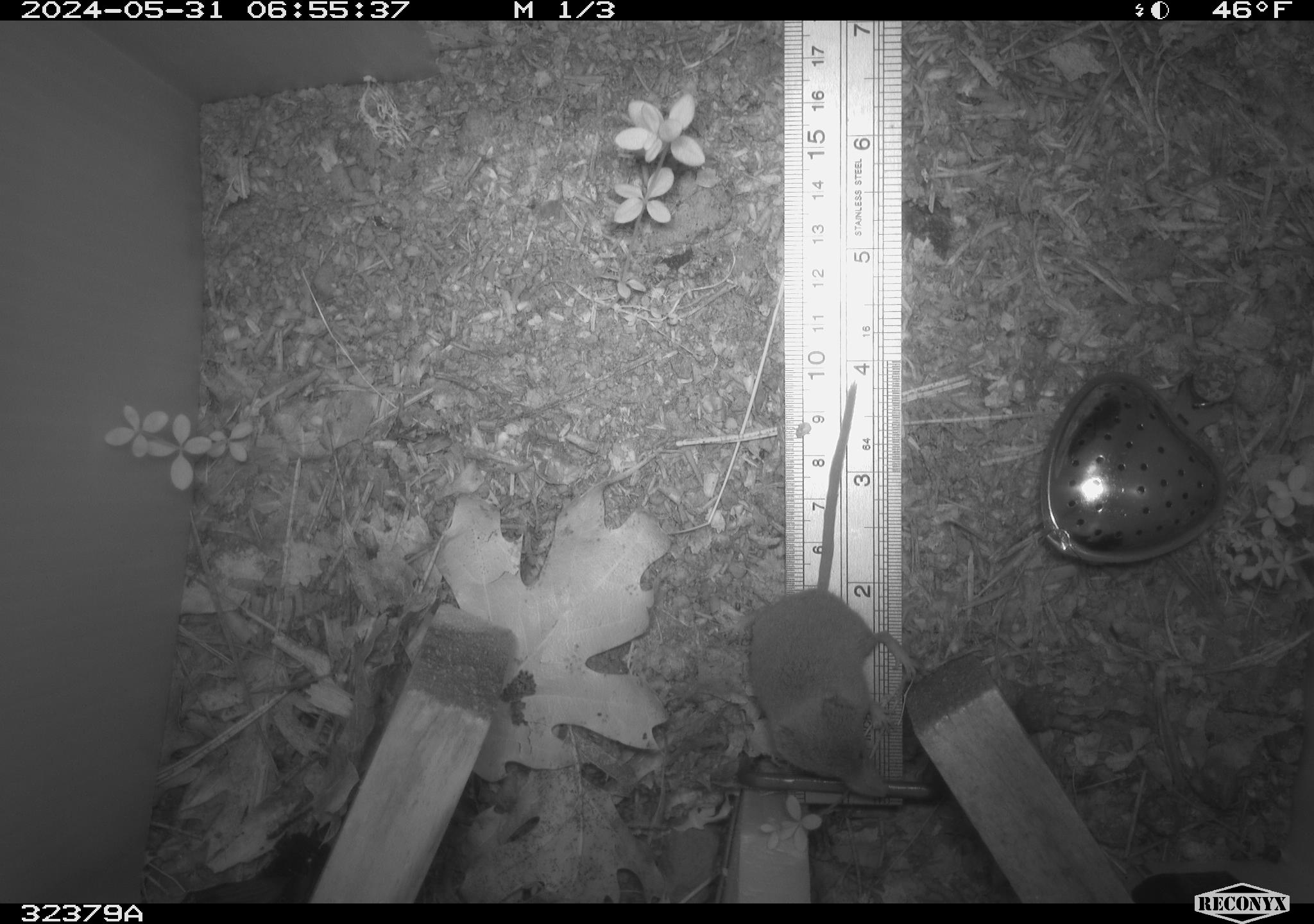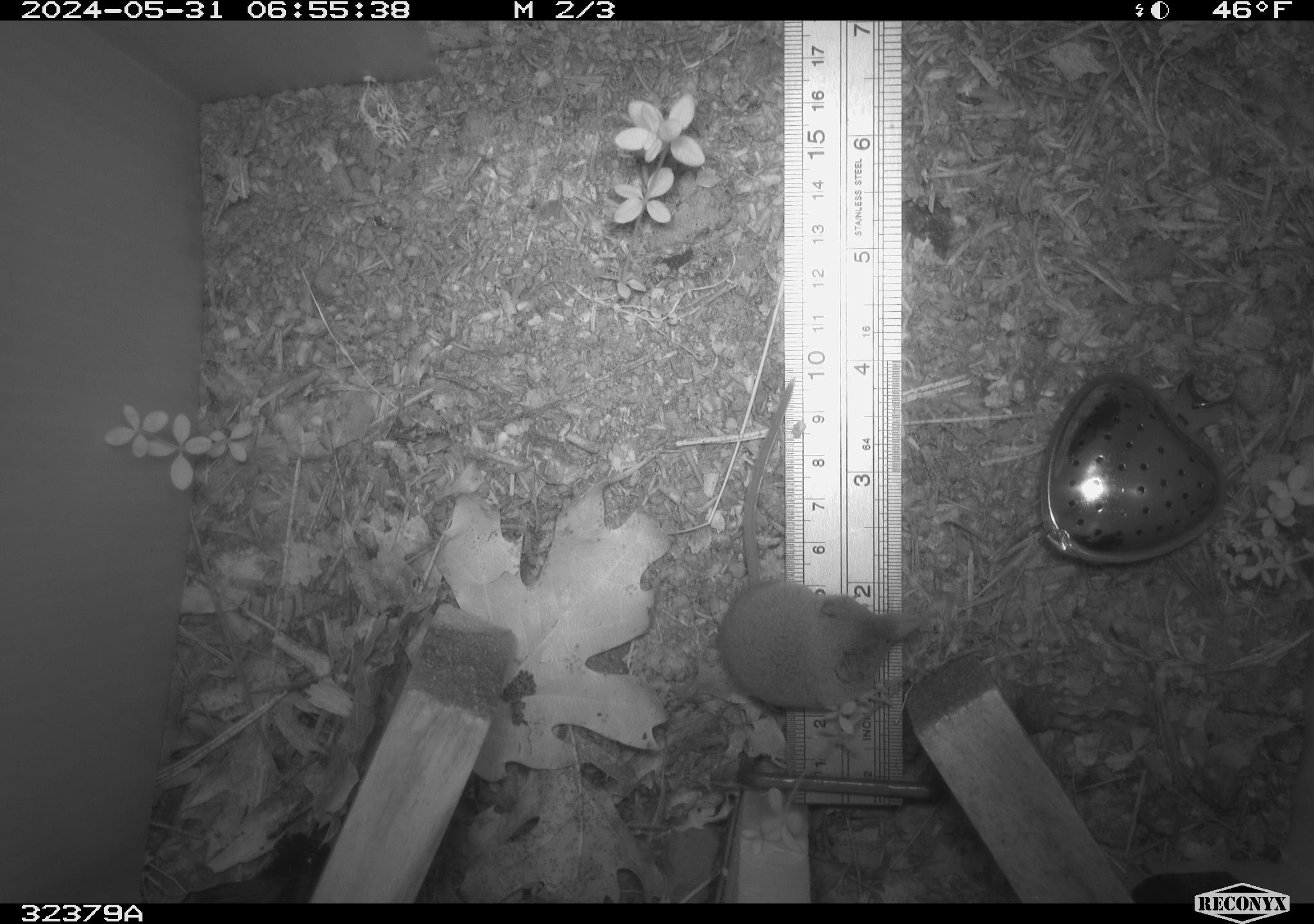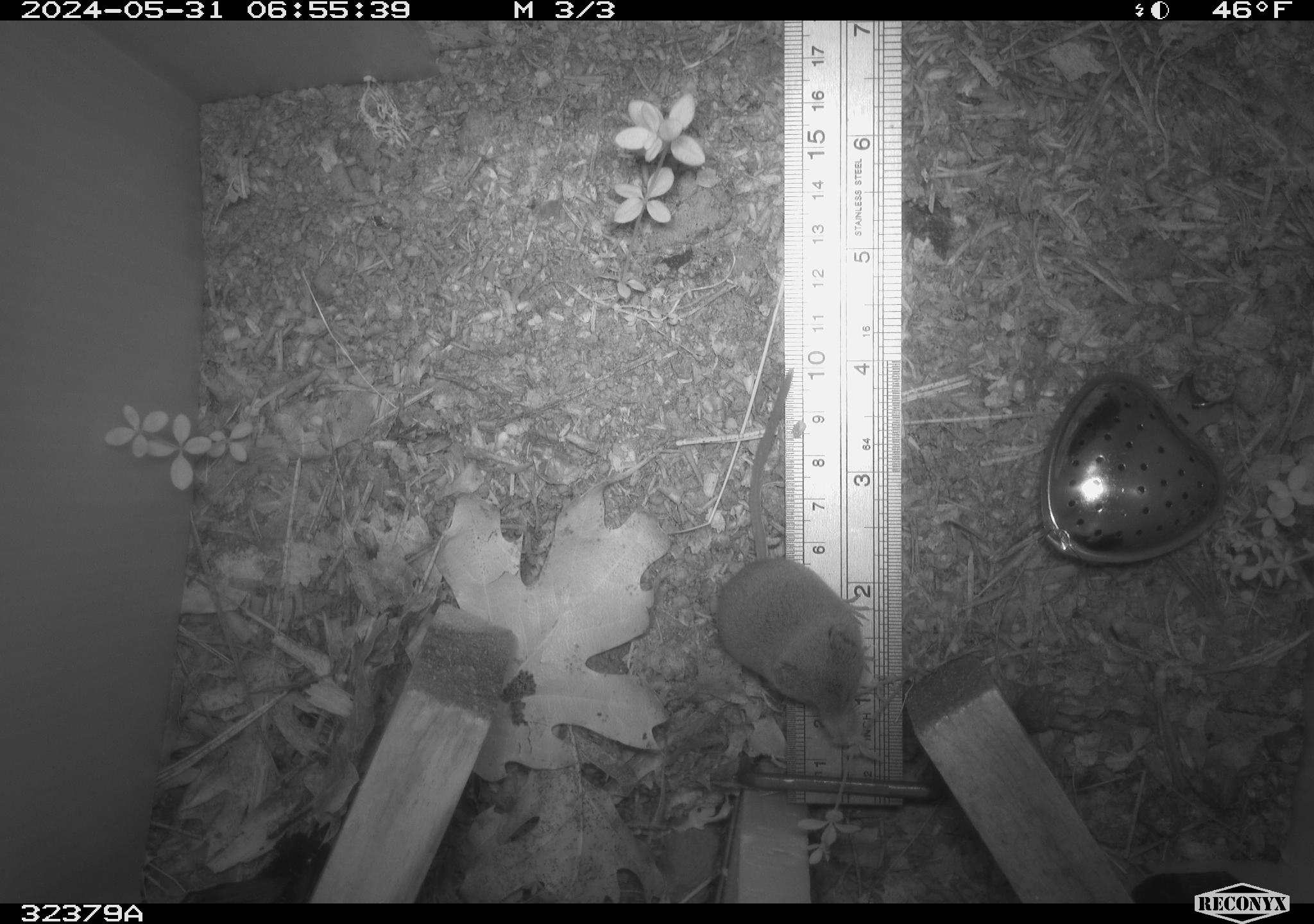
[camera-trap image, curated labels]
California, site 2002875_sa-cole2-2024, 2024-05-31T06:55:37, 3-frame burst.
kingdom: Animalia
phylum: Chordata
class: Mammalia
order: Eulipotyphla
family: Soricidae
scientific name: Soricidae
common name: shrews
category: soricidae family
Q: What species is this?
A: Soricidae family (shrews) (Soricidae).